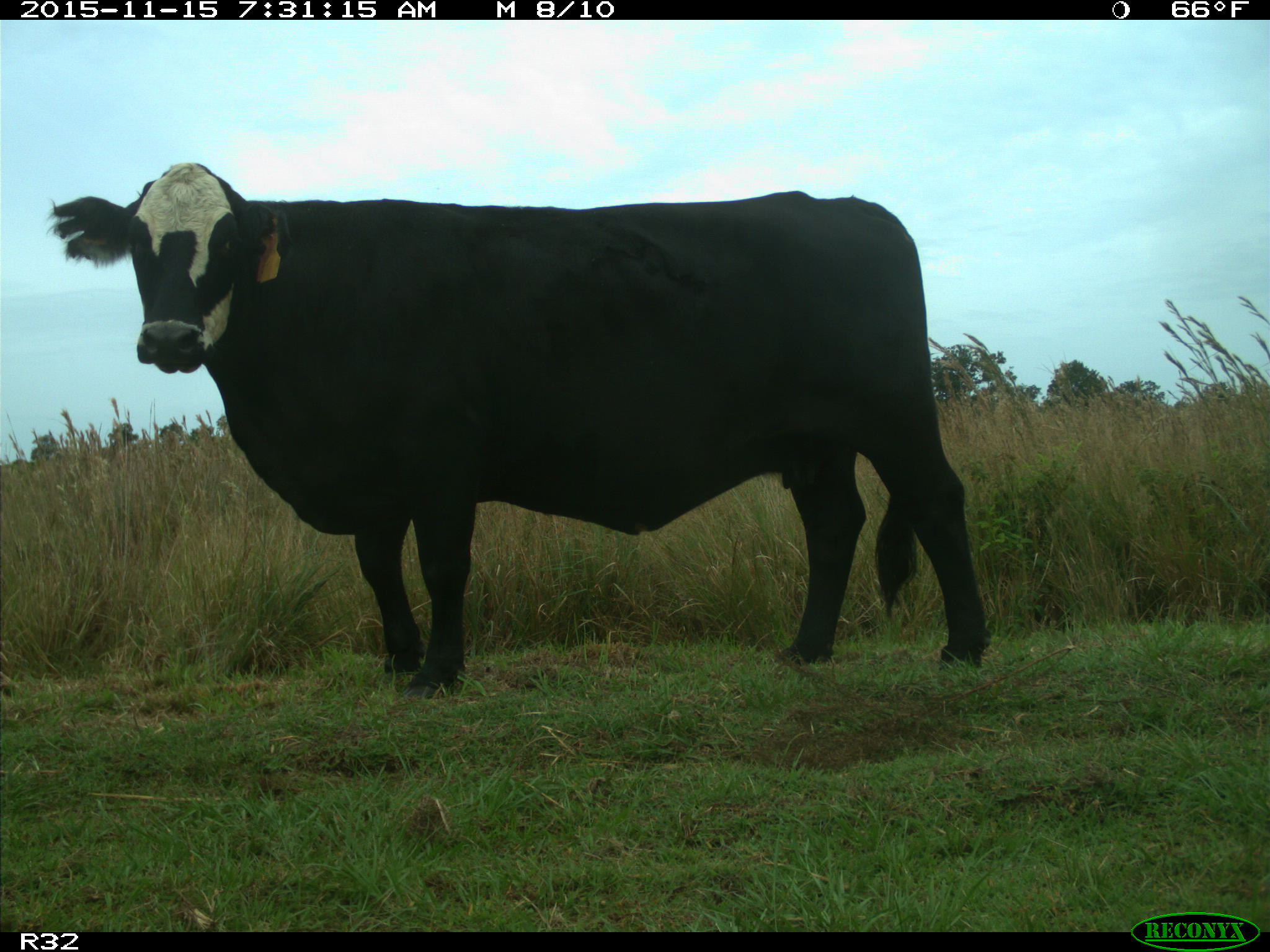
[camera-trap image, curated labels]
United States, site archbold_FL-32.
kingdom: Animalia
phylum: Chordata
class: Mammalia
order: Artiodactyla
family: Bovidae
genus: Bos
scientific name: Bos taurus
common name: domestic cow